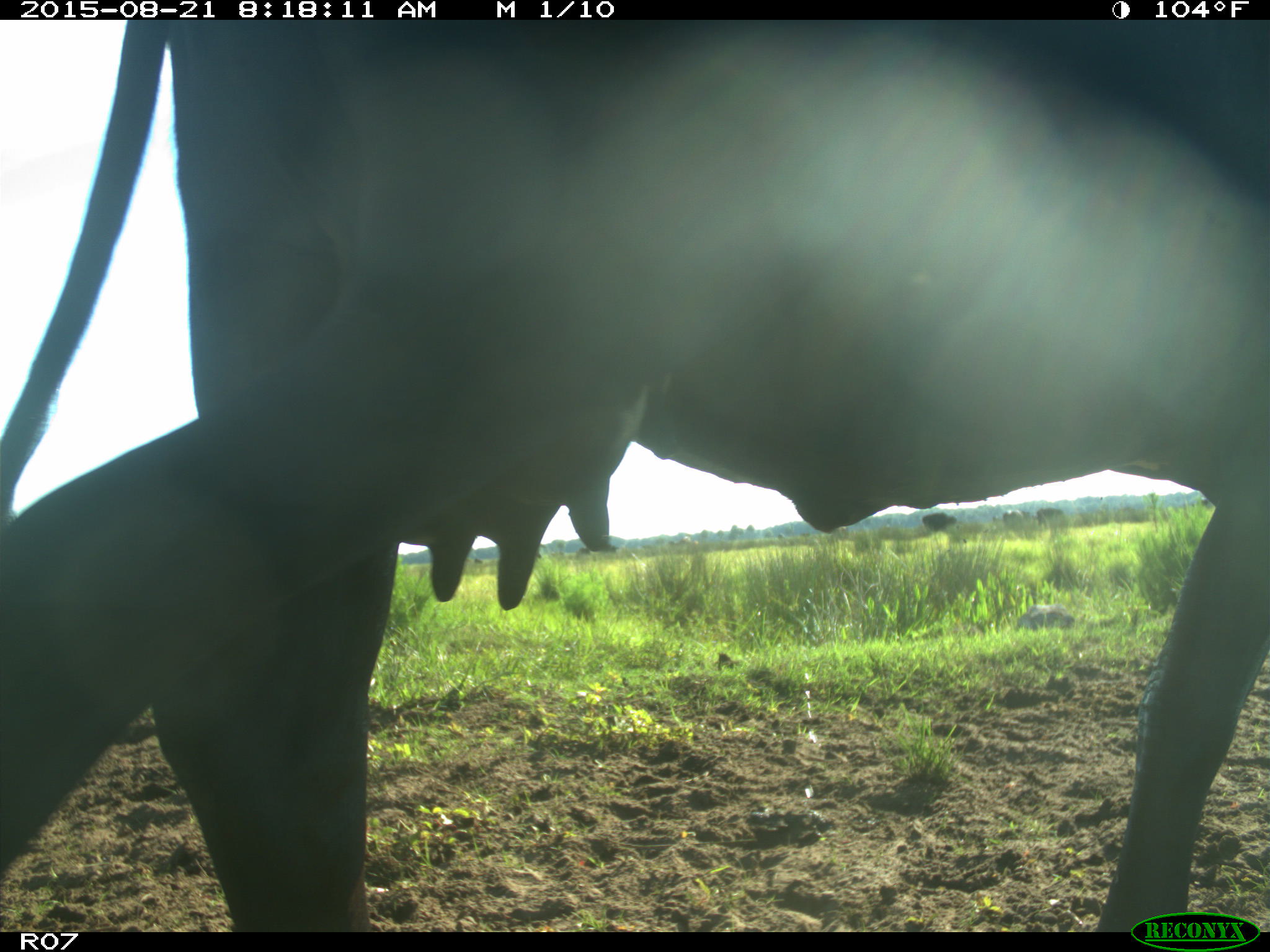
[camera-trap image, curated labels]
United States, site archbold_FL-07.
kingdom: Animalia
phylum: Chordata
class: Mammalia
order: Artiodactyla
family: Bovidae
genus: Bos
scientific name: Bos taurus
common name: domestic cow